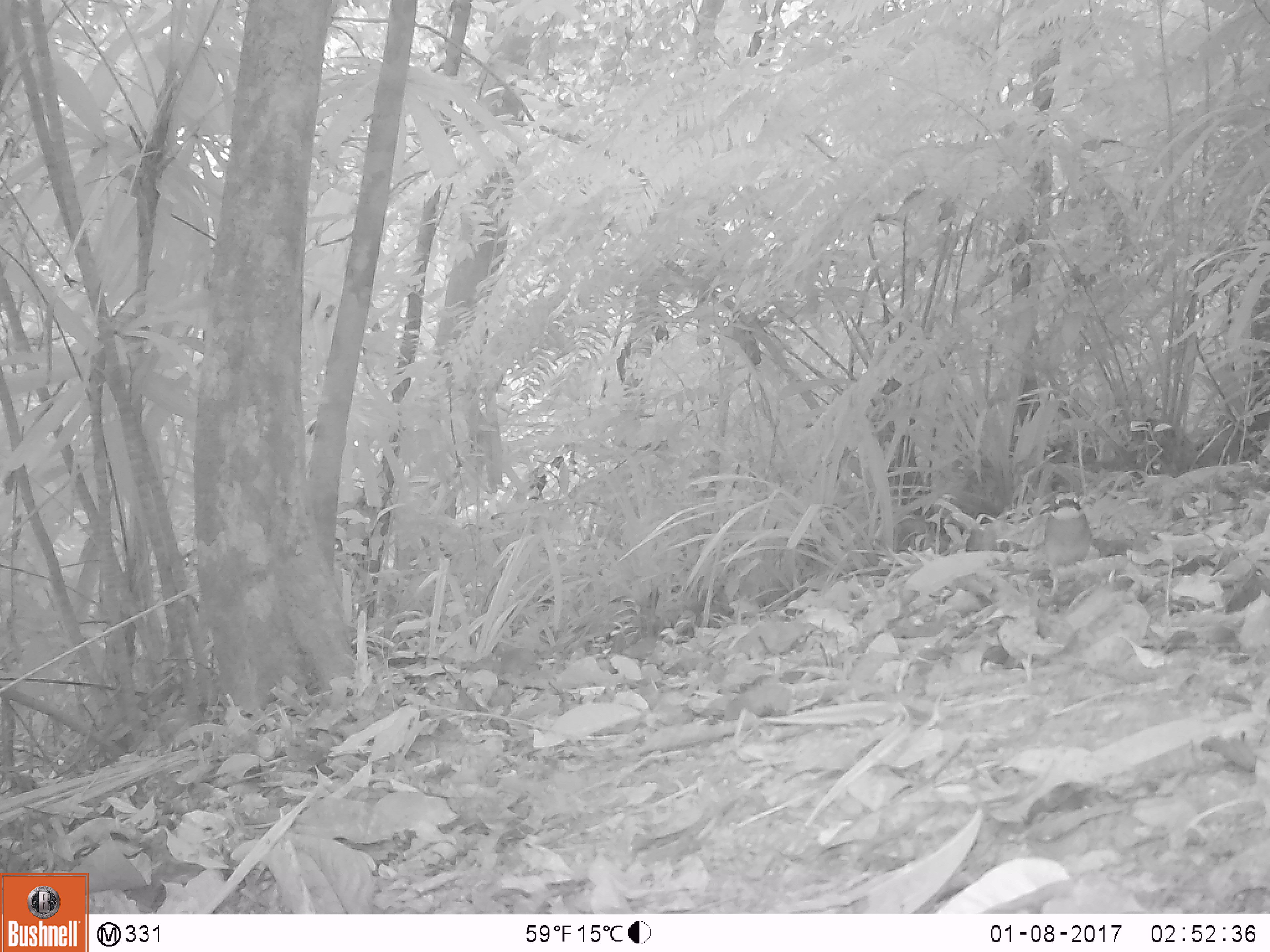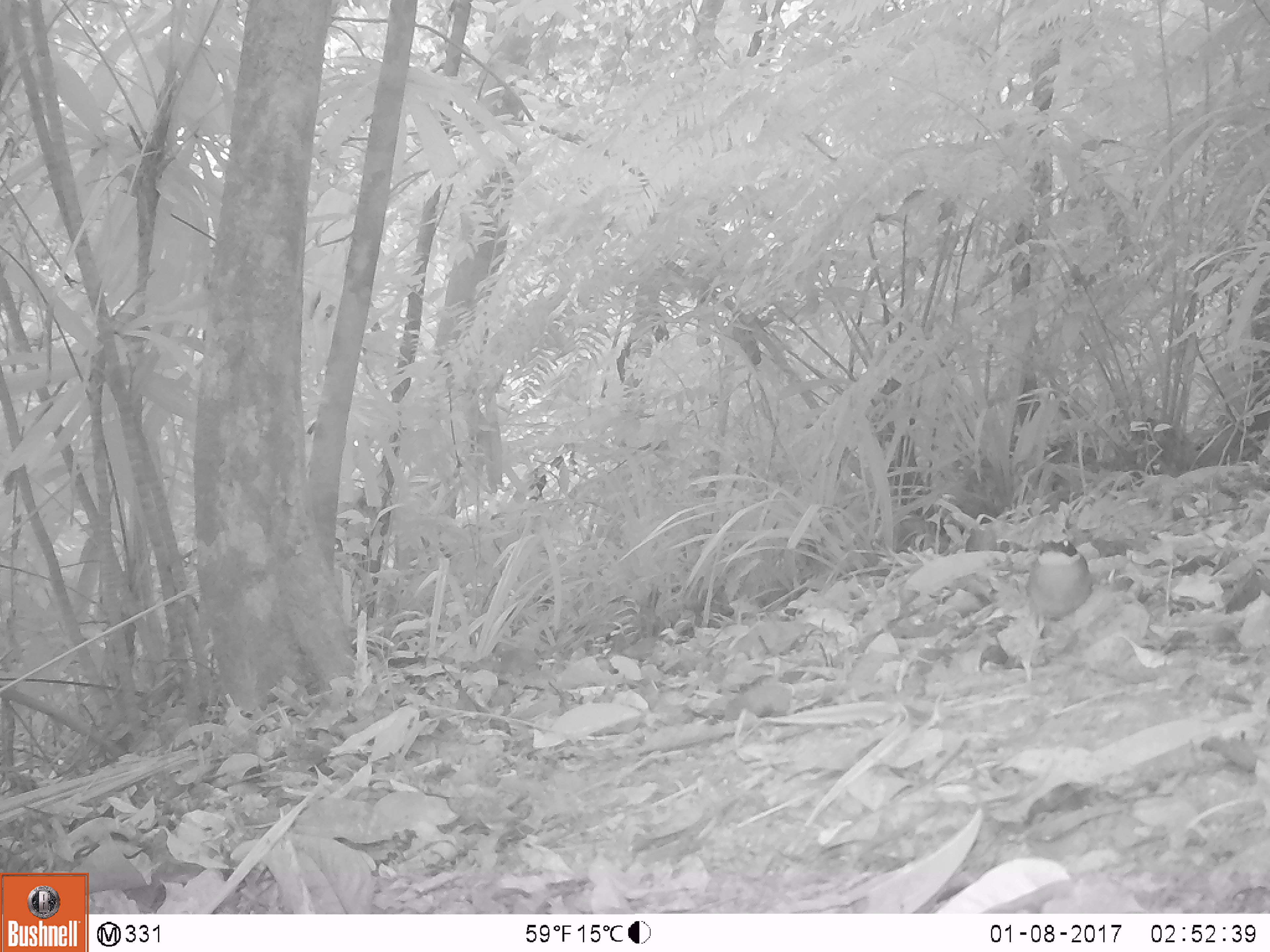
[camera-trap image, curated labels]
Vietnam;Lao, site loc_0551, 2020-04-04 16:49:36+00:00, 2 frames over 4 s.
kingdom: Animalia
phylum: Chordata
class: Aves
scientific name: Aves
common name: bird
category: unidentified bird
Unidentified bird (bird) (Aves). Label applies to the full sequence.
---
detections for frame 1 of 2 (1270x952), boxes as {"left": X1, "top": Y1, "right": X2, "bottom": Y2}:
unidentified bird: {"left": 1044, "top": 491, "right": 1092, "bottom": 566}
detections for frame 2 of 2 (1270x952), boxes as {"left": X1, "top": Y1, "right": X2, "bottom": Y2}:
unidentified bird: {"left": 1025, "top": 538, "right": 1092, "bottom": 620}